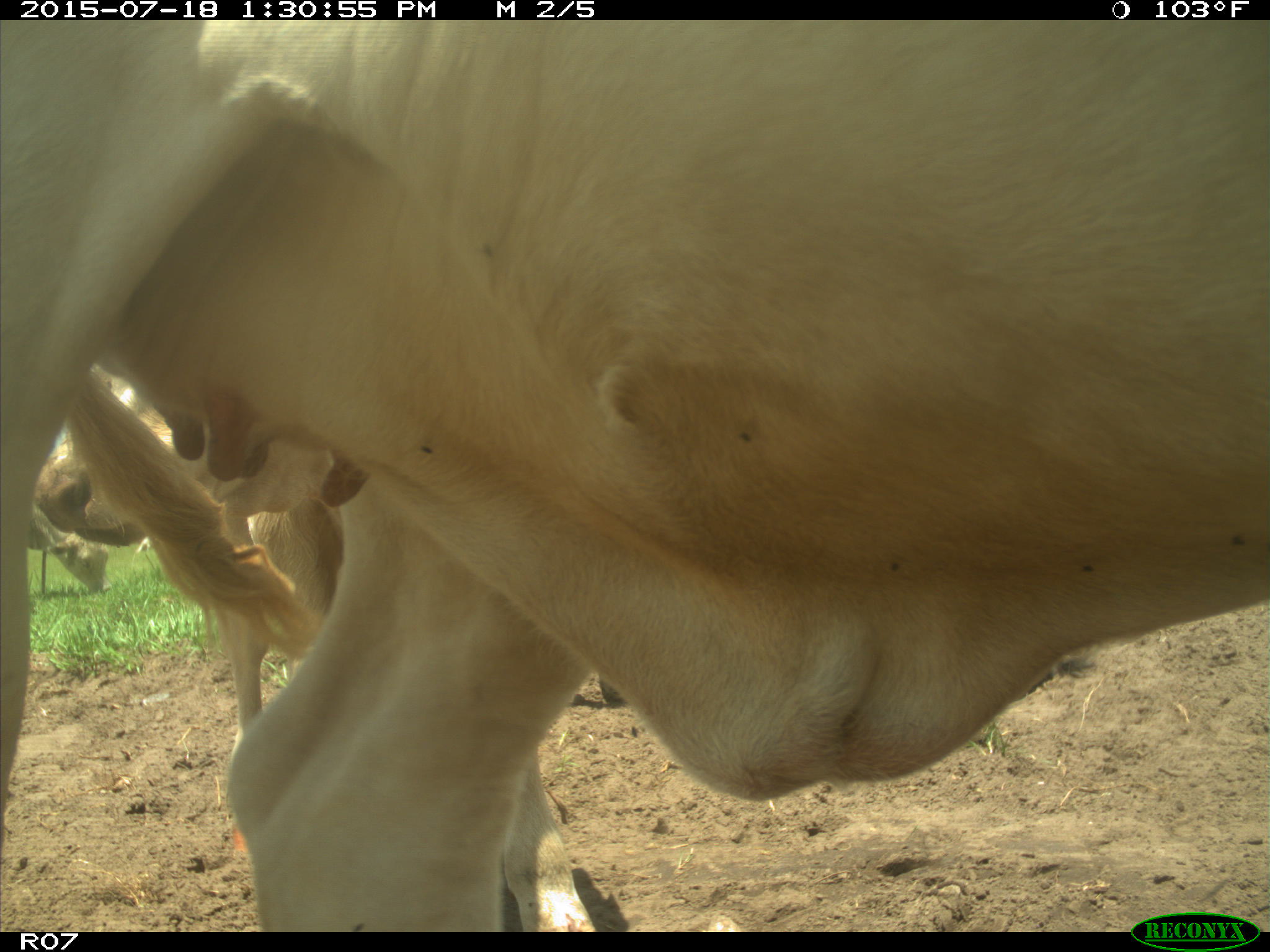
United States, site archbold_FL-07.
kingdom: Animalia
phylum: Chordata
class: Mammalia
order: Artiodactyla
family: Bovidae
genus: Bos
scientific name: Bos taurus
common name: domestic cow